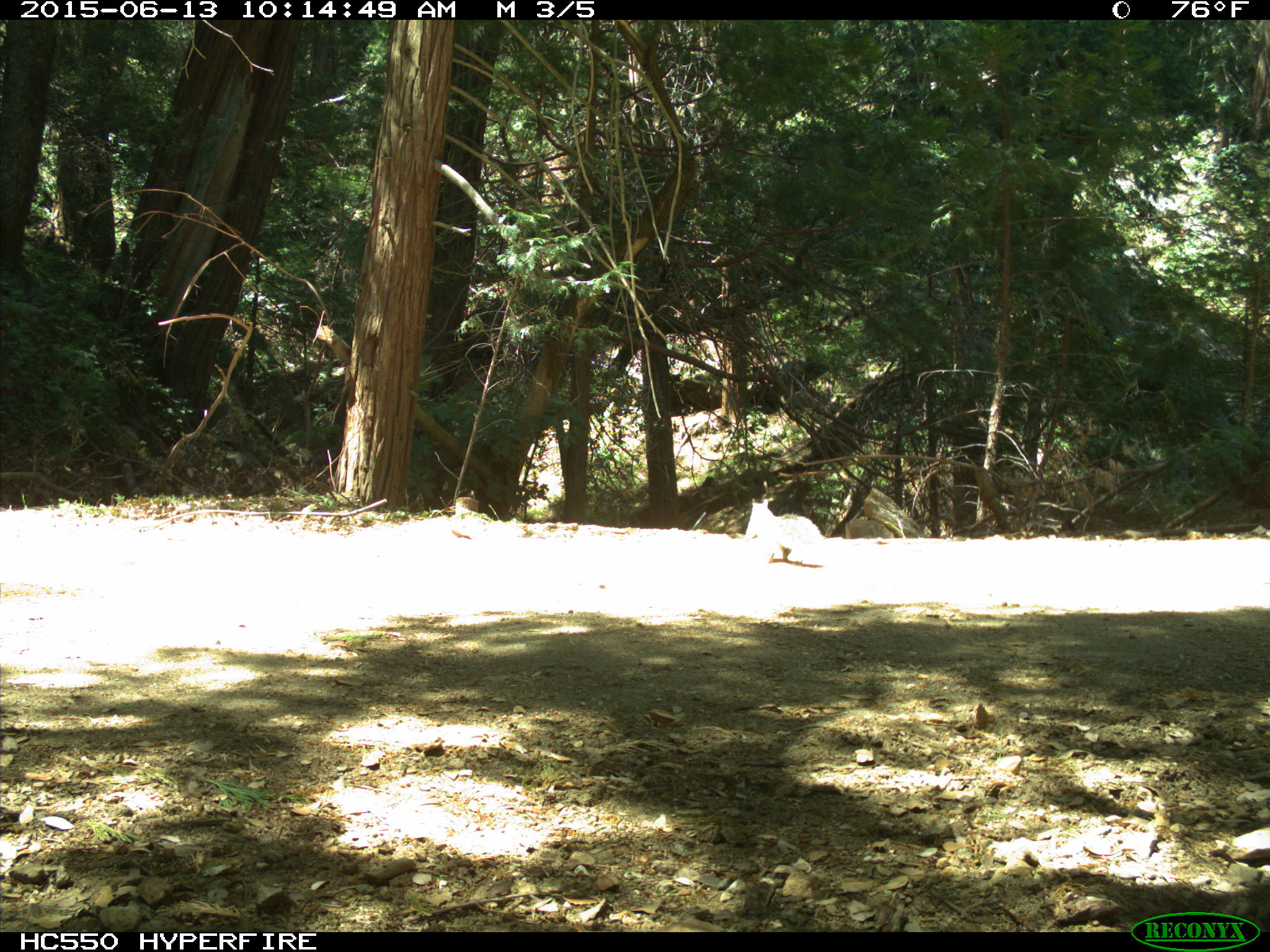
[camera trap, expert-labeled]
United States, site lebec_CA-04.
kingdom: Animalia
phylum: Chordata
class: Mammalia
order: Rodentia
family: Sciuridae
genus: Sciurus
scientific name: Sciurus carolinensis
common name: eastern gray squirrel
Sciurus carolinensis (eastern gray squirrel).